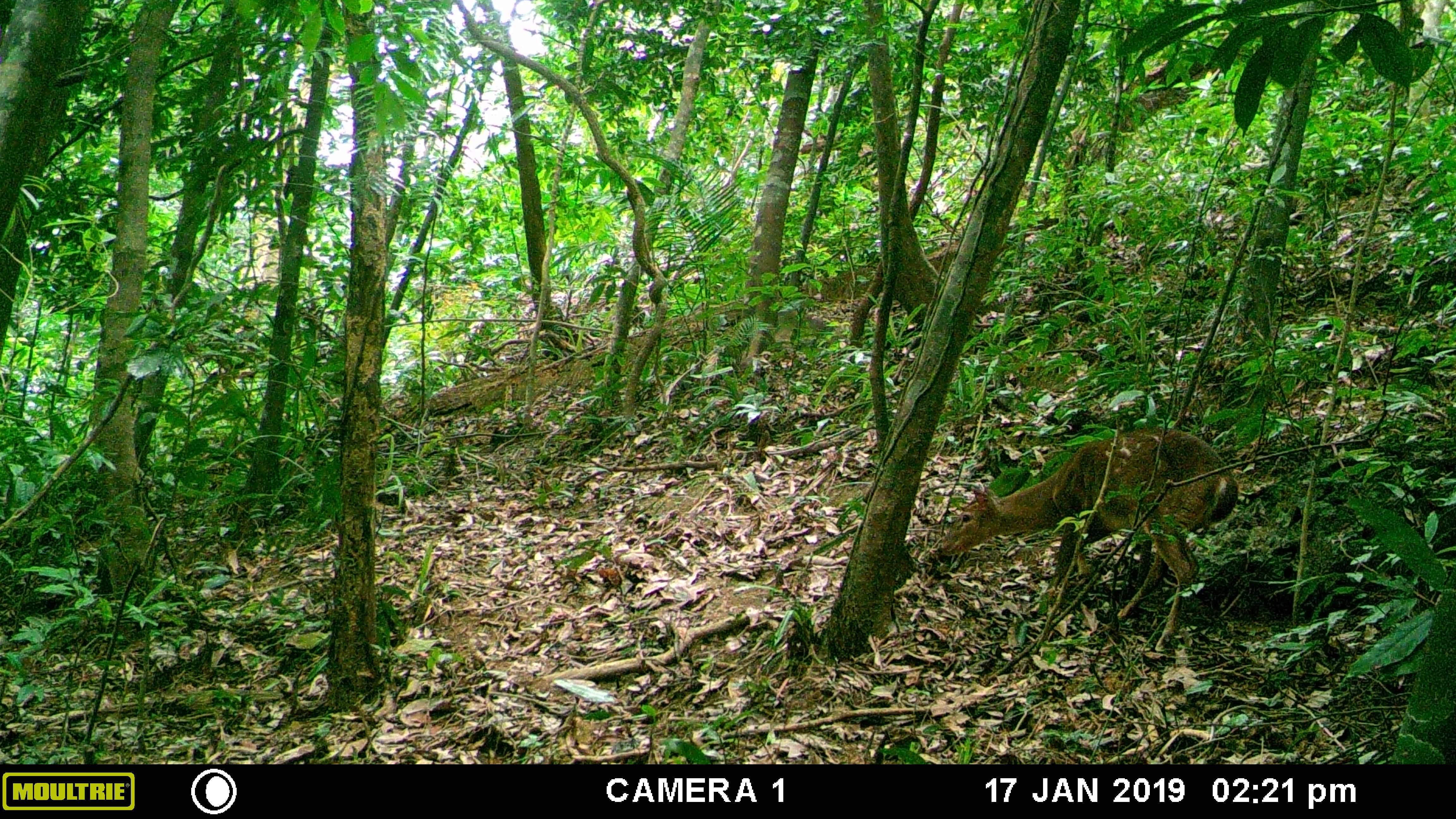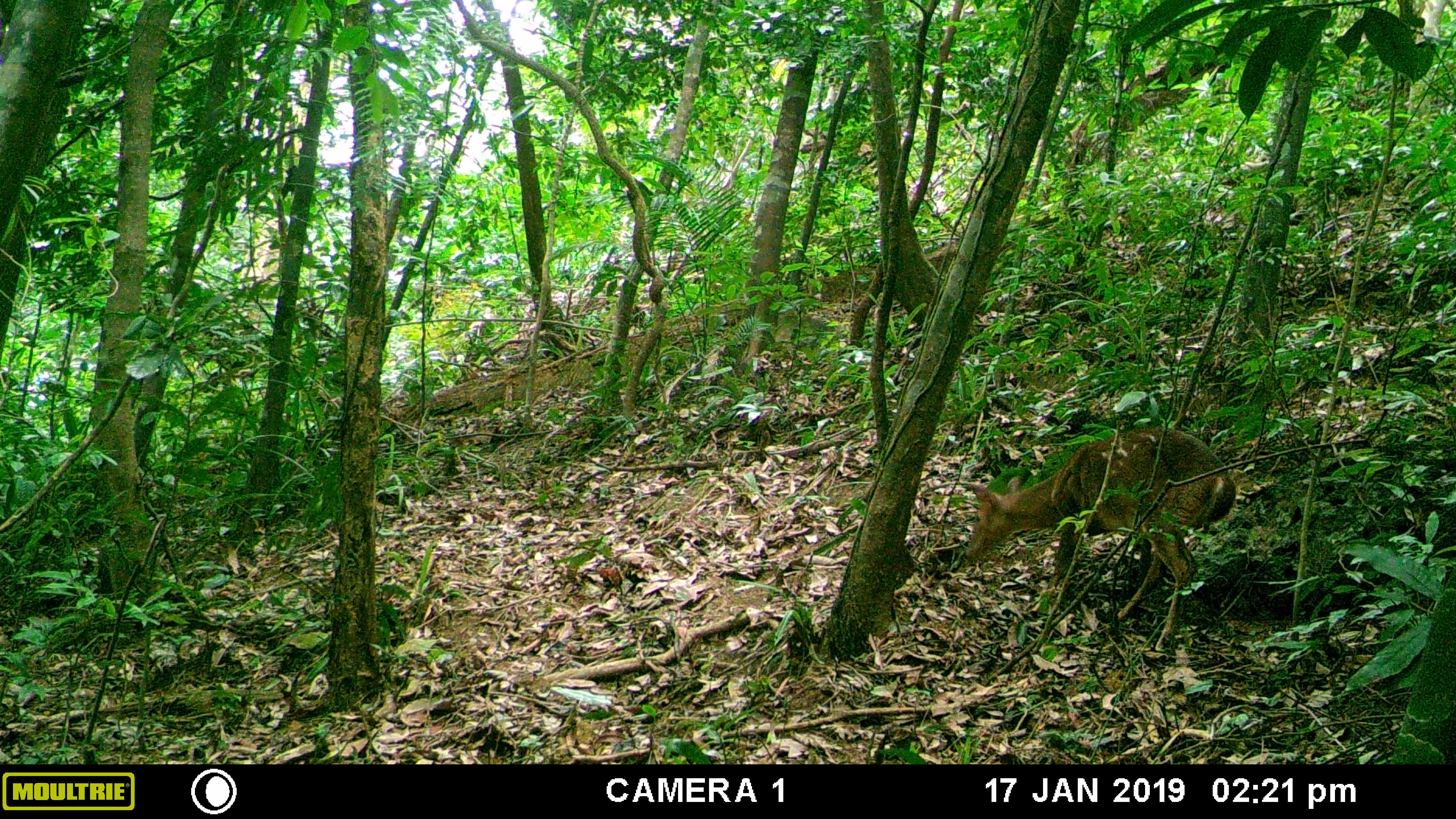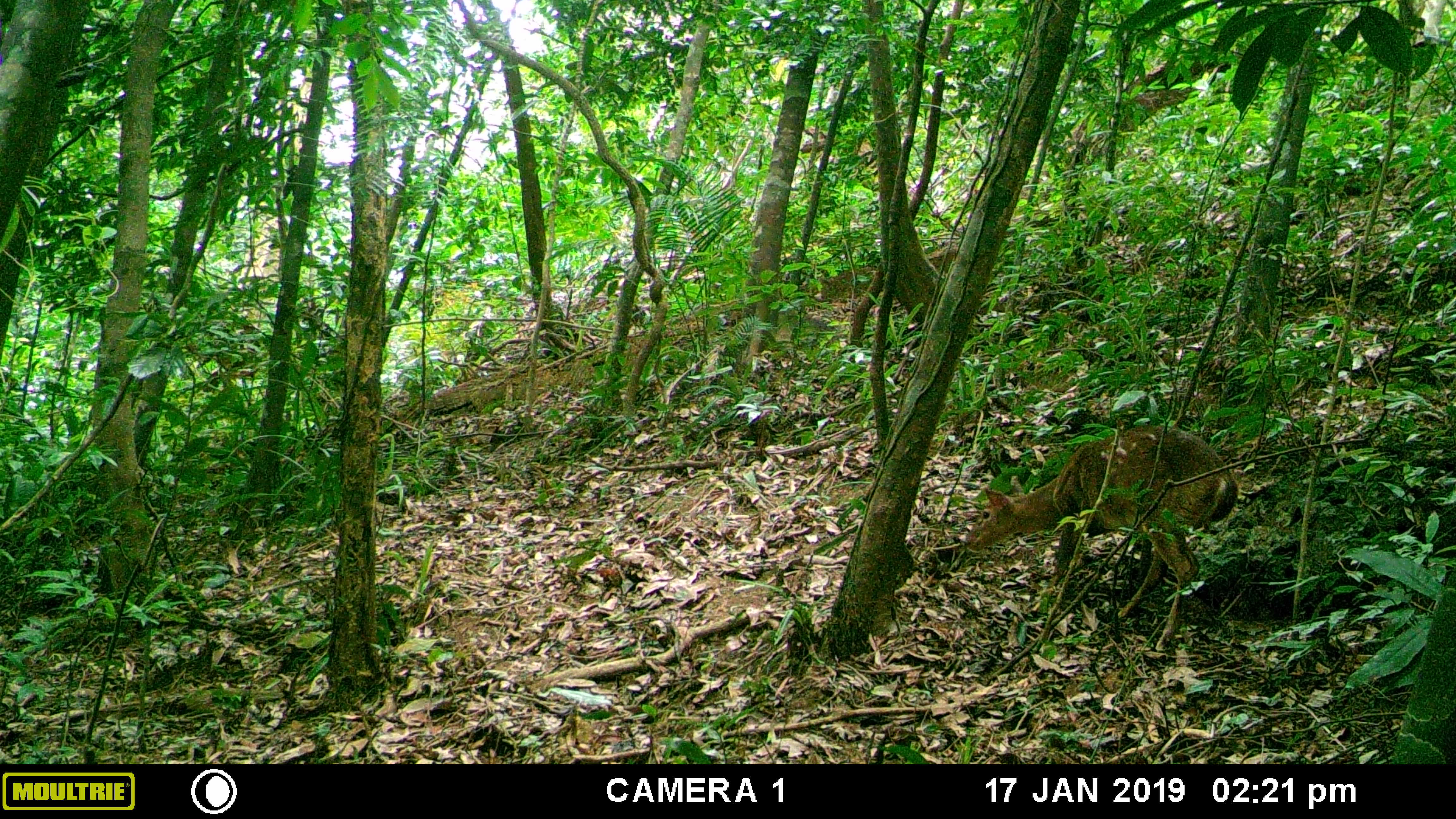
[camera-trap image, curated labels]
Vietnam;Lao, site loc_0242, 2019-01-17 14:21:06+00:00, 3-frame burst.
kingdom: Animalia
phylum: Chordata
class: Mammalia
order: Artiodactyla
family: Cervidae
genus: Muntiacus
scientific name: Muntiacus vuquangensis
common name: large-antlered muntjac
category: large antlered muntjac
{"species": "large antlered muntjac (large-antlered muntjac) (Muntiacus vuquangensis)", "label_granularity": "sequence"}